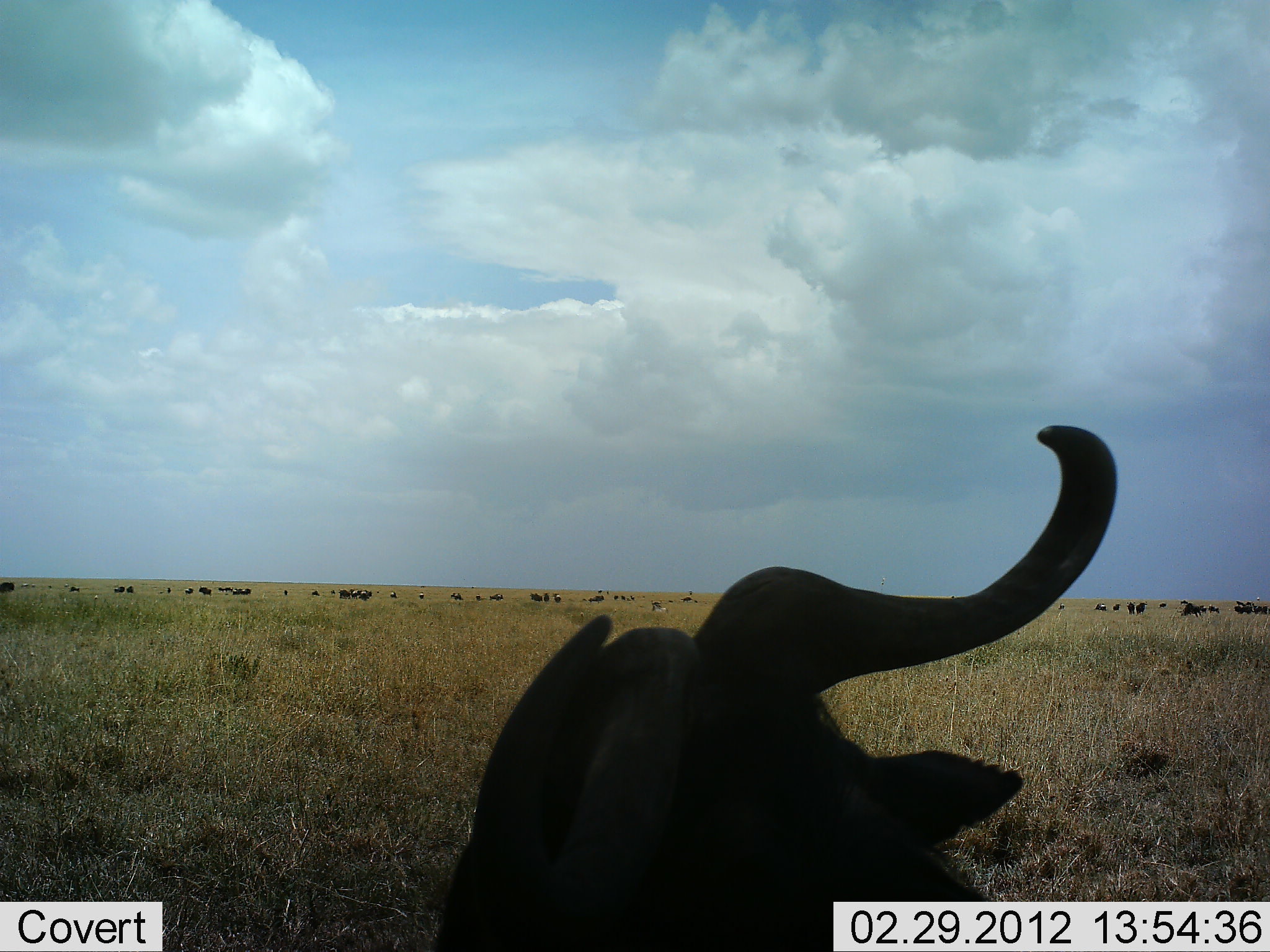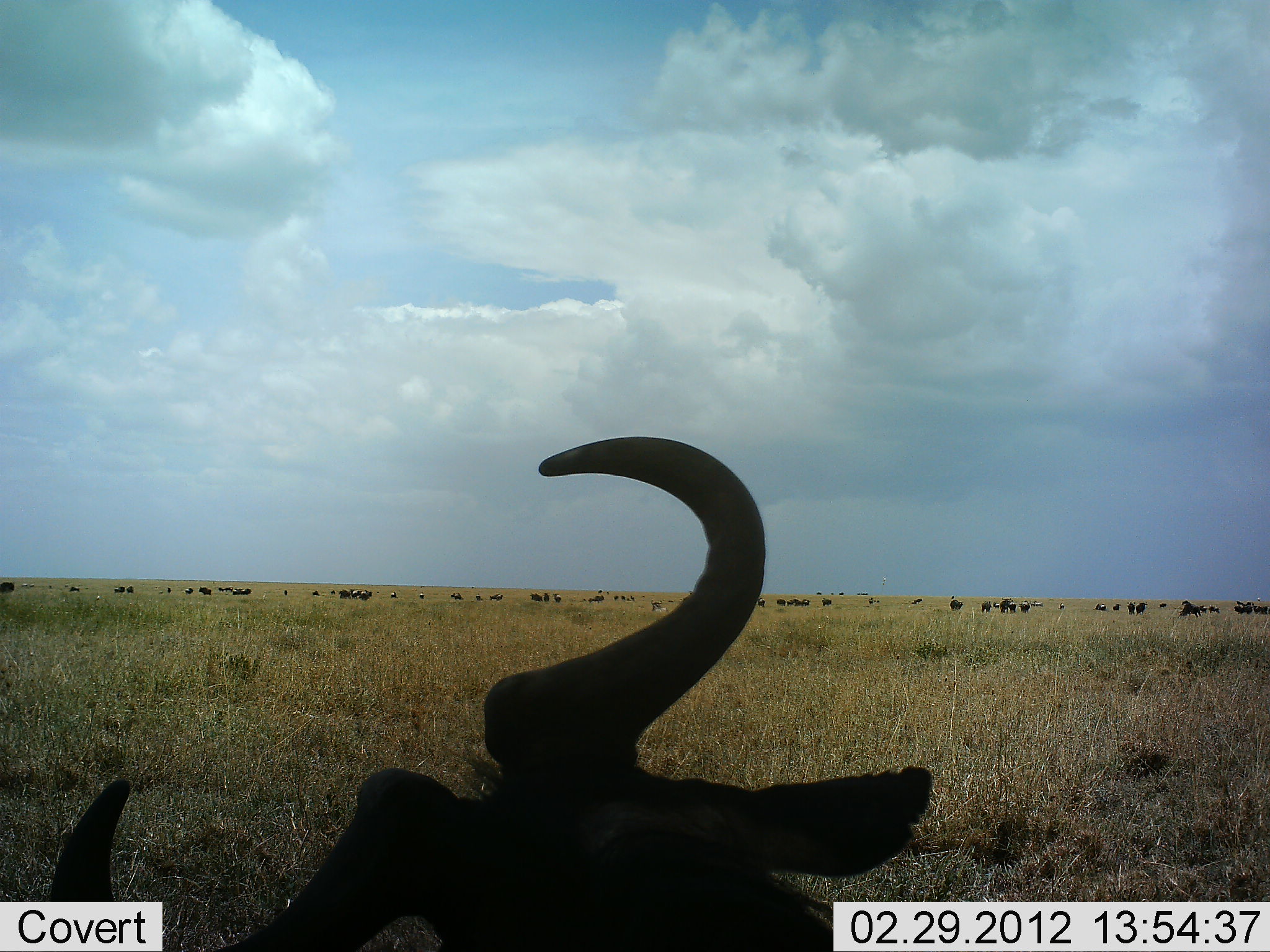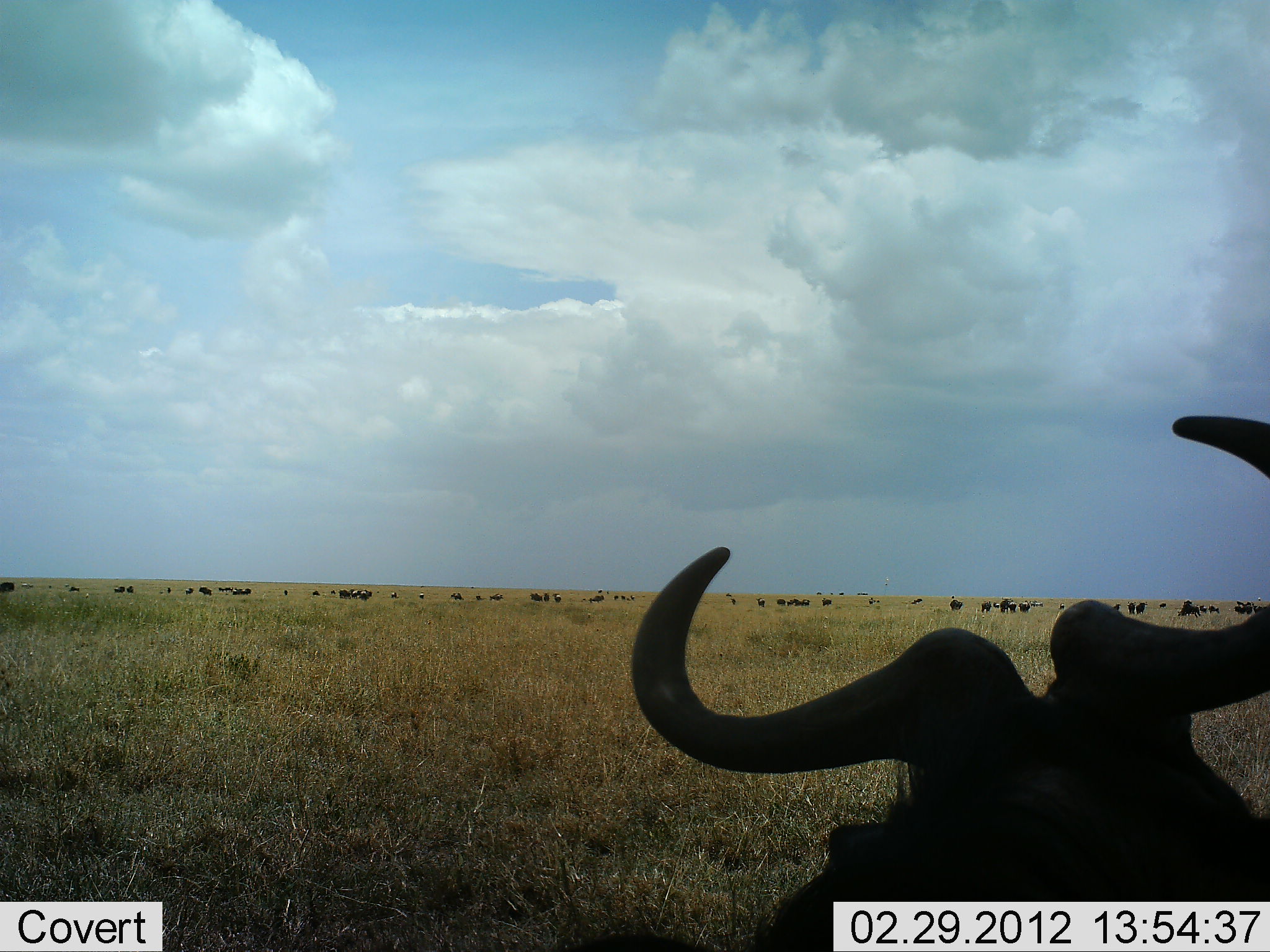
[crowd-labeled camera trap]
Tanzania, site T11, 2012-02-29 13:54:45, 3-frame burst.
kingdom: Animalia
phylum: Chordata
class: Mammalia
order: Artiodactyla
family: Bovidae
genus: Connochaetes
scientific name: Connochaetes taurinus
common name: blue wildebeest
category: wildebeest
Wildebeest (blue wildebeest) (Connochaetes taurinus), count 11-50. Behavior (volunteer vote fractions): standing 60%, resting 53%, moving 20%, interacting 7%. Young present (vote fraction): 0%. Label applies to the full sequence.